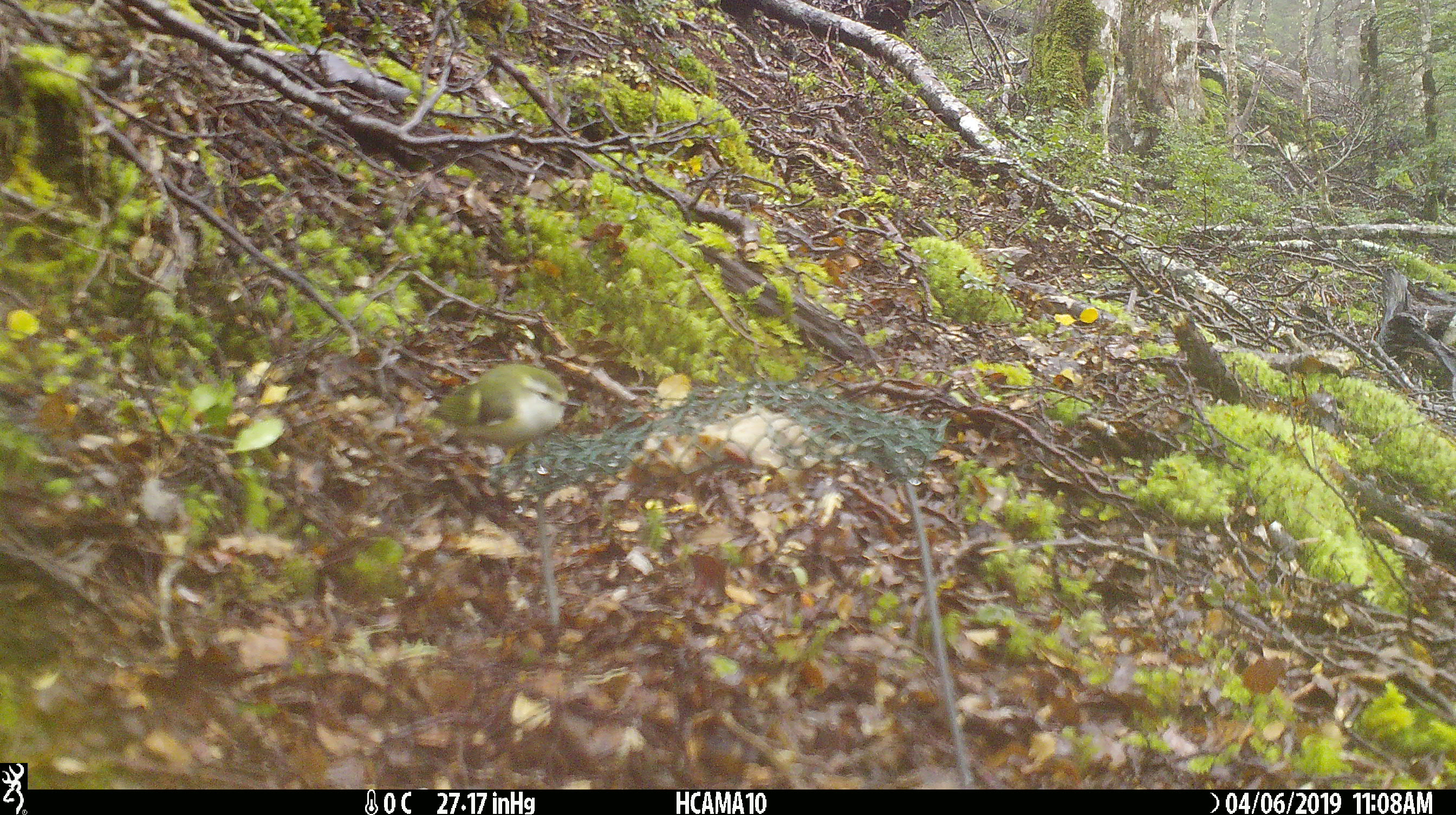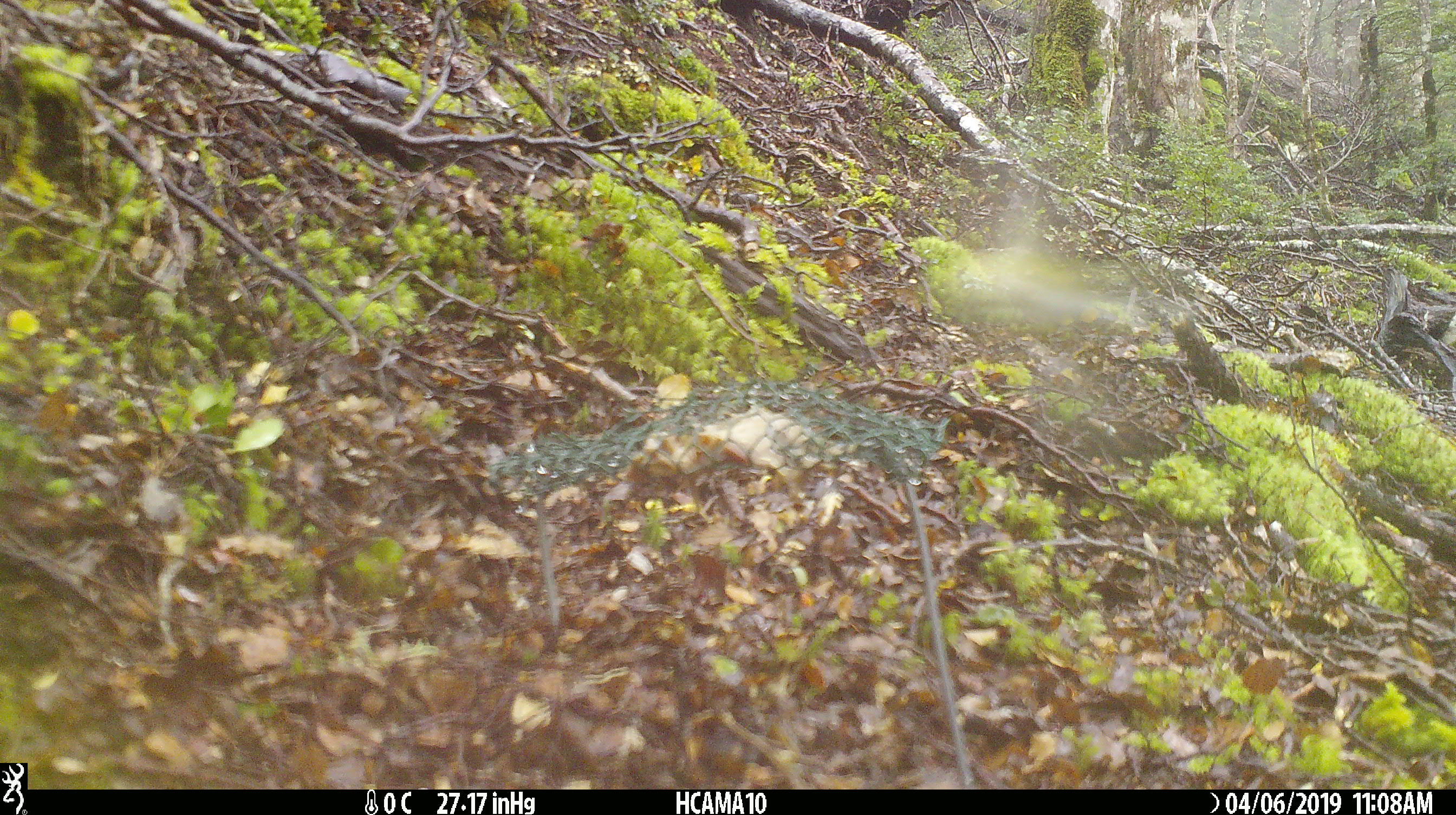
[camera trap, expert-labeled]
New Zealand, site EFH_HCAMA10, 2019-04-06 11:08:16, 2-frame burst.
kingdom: Animalia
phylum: Chordata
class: Aves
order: Passeriformes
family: Acanthisittidae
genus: Acanthisitta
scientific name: Acanthisitta chloris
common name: rifleman